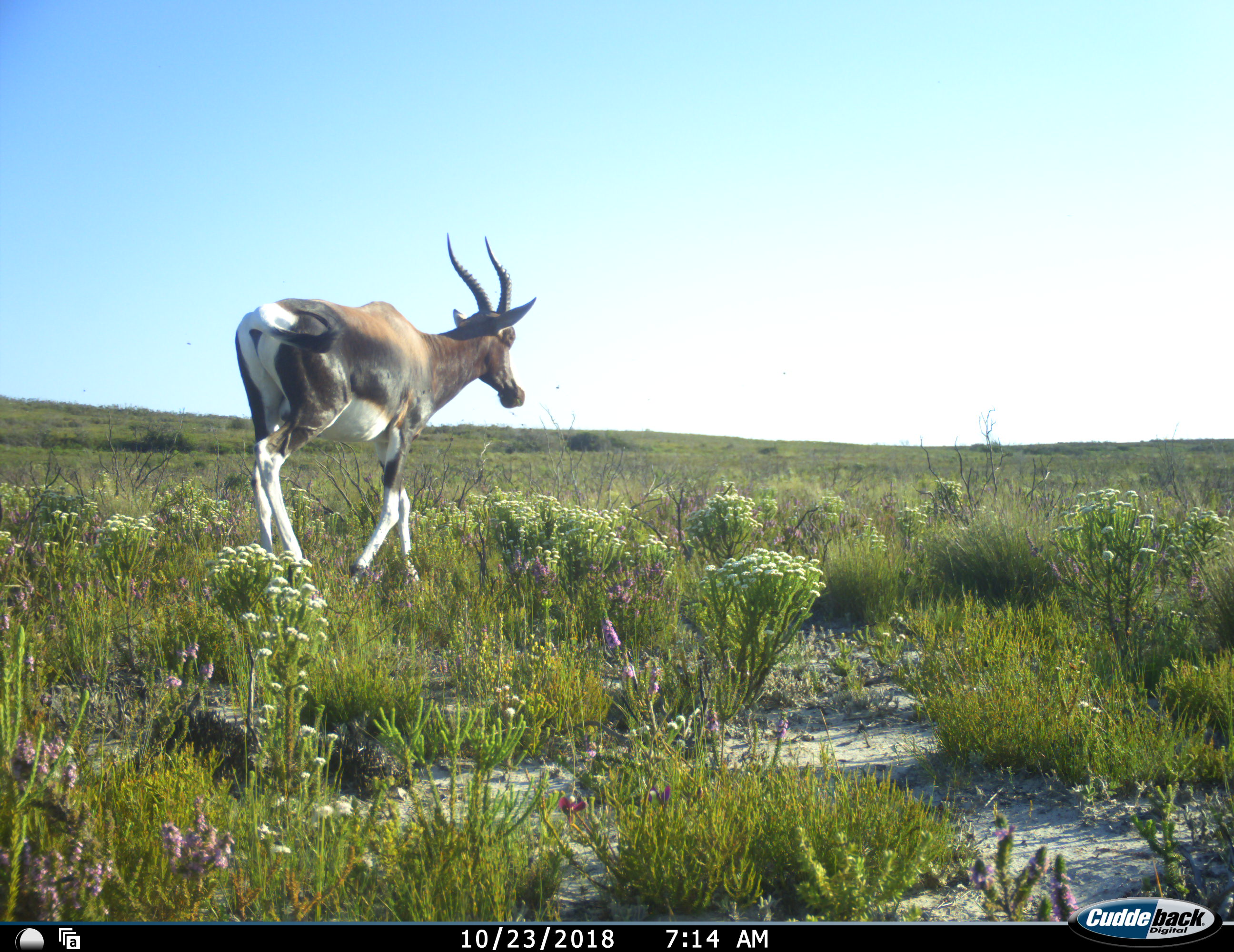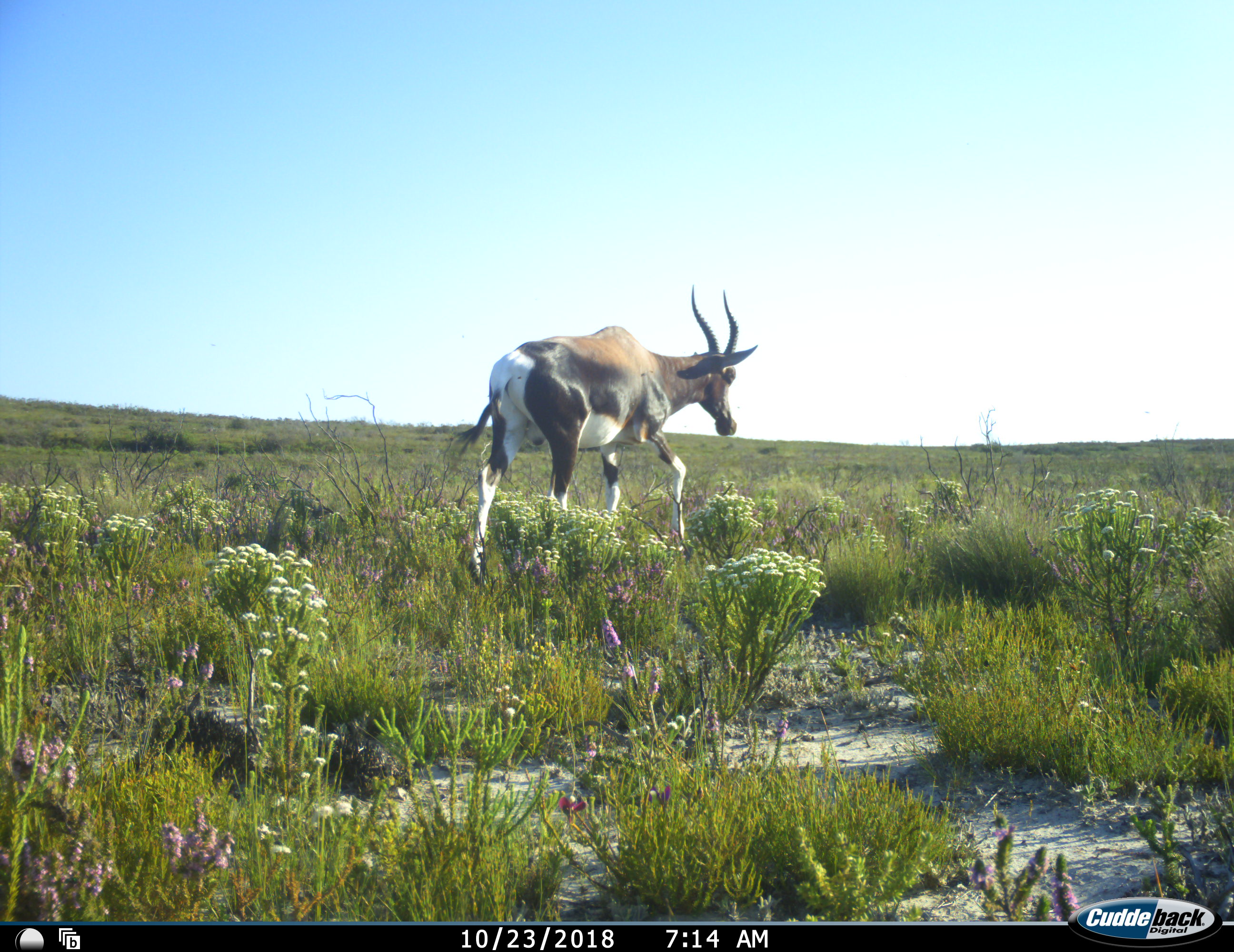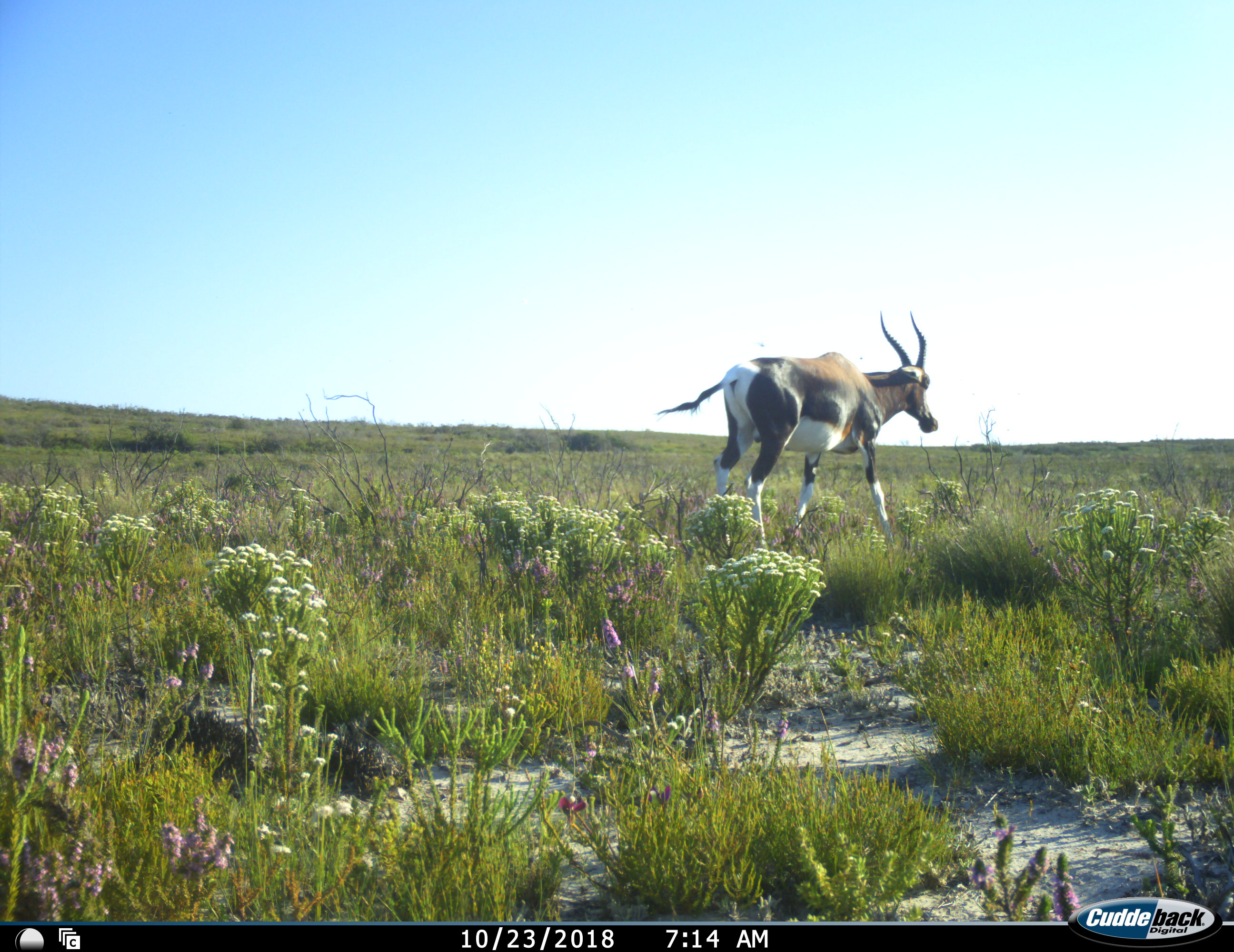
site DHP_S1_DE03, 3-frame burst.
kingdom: Animalia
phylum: Chordata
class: Mammalia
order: Artiodactyla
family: Bovidae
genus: Damaliscus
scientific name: Damaliscus pygargus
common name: bontebok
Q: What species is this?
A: Bontebok (Damaliscus pygargus).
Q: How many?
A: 1.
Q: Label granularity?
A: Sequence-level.